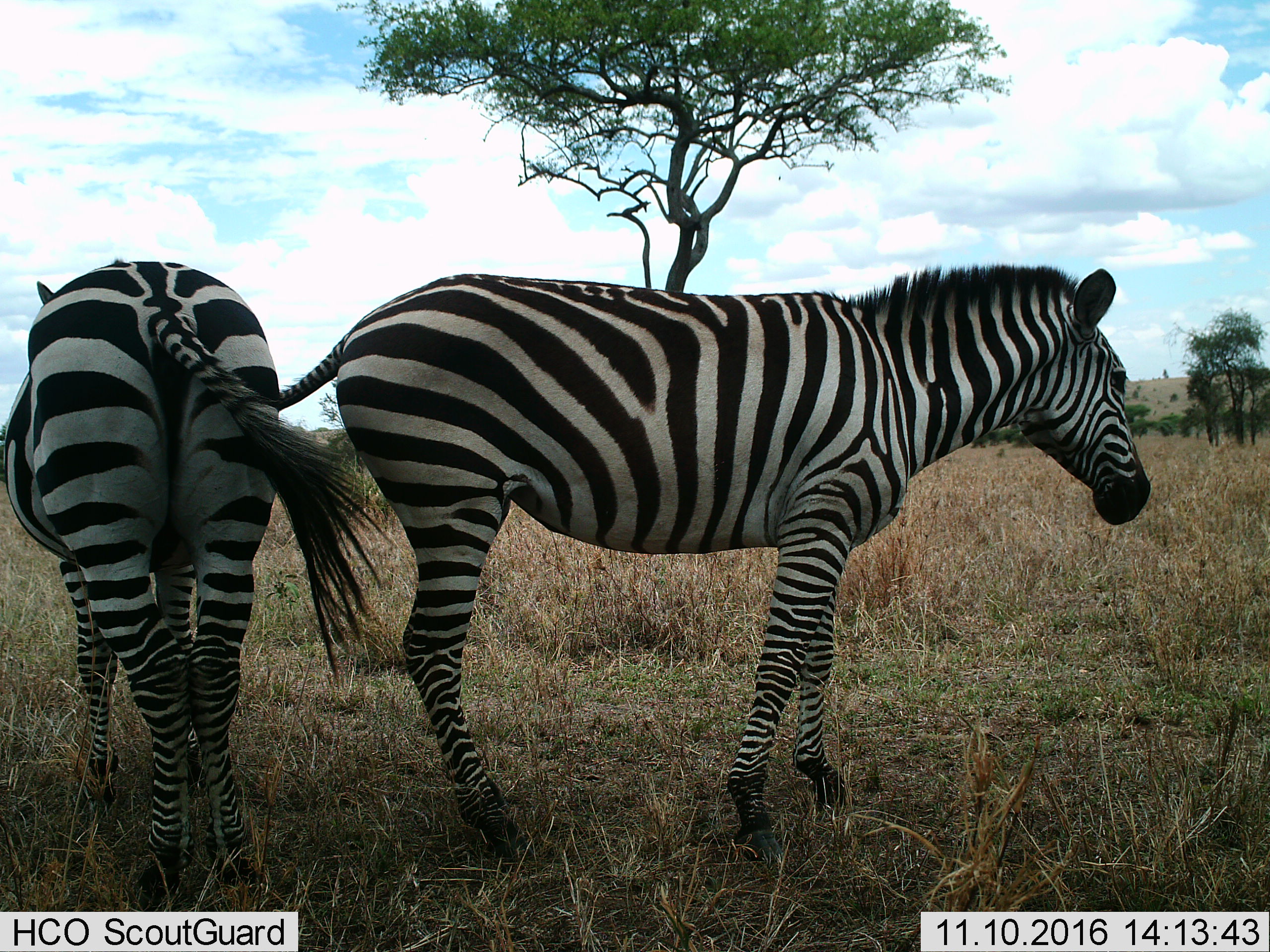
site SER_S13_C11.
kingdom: Animalia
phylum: Chordata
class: Mammalia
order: Perissodactyla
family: Equidae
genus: Equus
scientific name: Equus quagga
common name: plains zebra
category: zebraplains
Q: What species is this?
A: Zebraplains (plains zebra) (Equus quagga).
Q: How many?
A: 2.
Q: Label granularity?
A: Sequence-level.